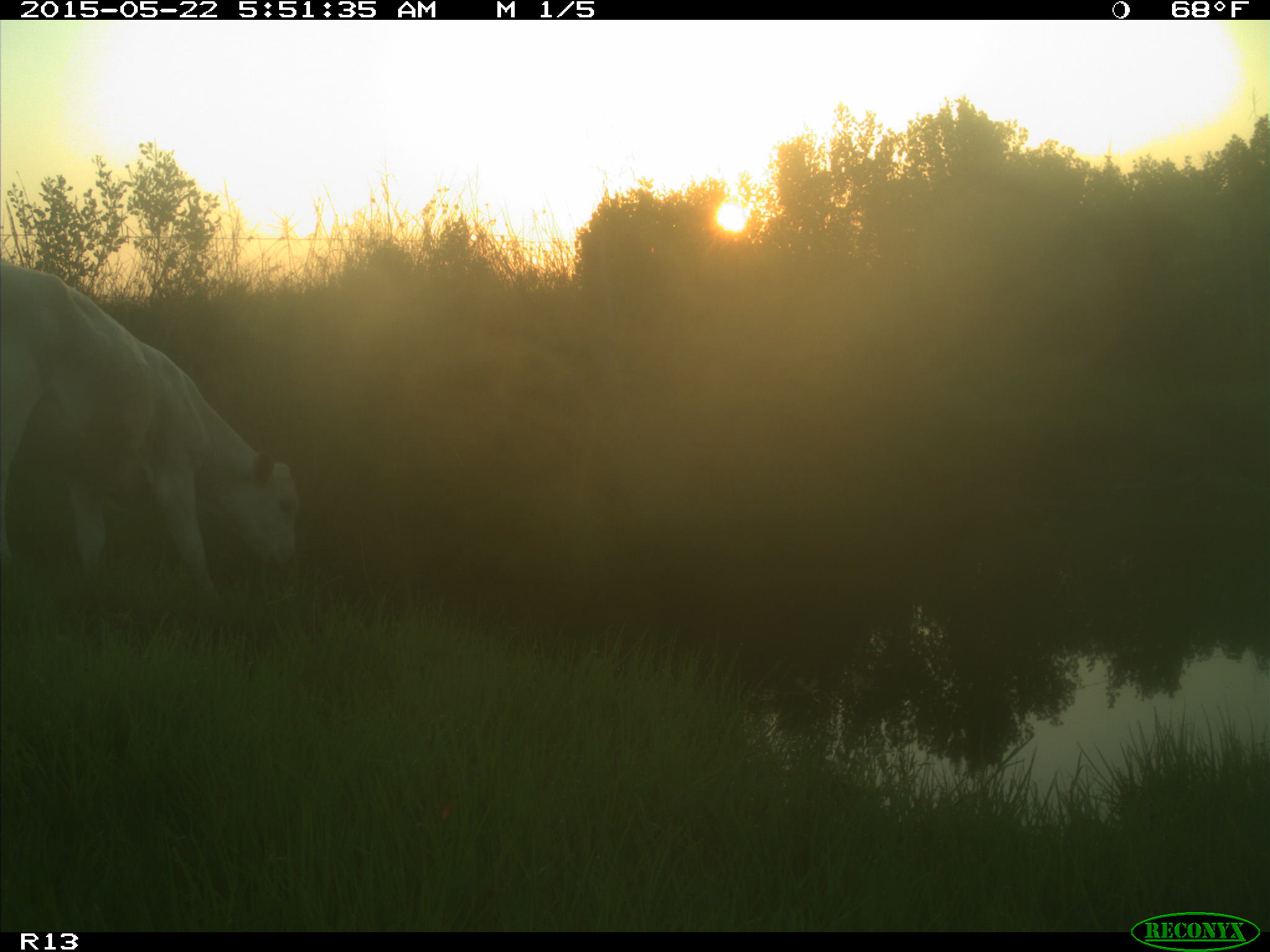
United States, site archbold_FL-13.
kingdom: Animalia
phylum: Chordata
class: Mammalia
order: Artiodactyla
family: Bovidae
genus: Bos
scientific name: Bos taurus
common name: domestic cow